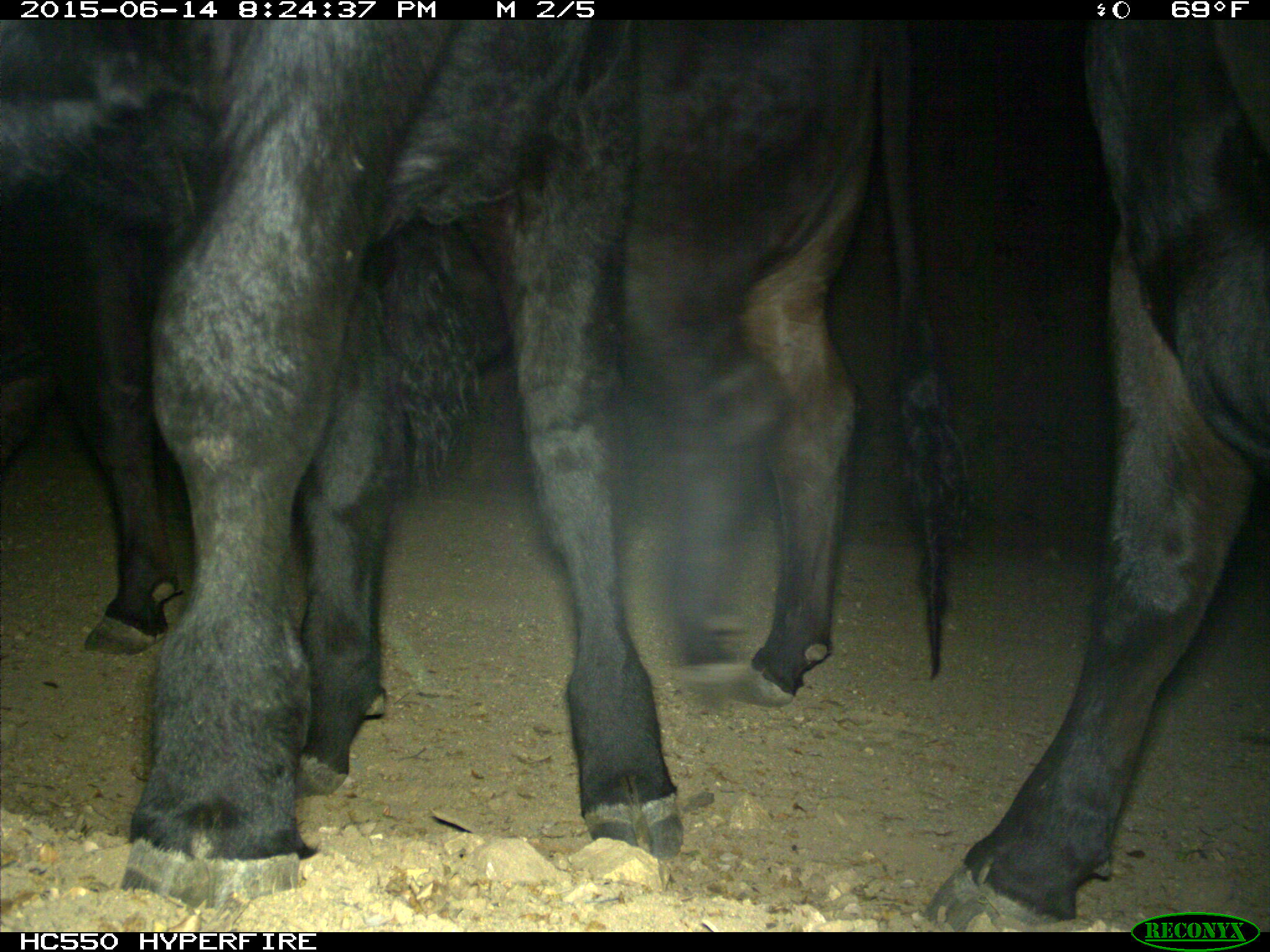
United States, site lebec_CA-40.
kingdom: Animalia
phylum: Chordata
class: Mammalia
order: Artiodactyla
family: Bovidae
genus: Bos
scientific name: Bos taurus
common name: domestic cow